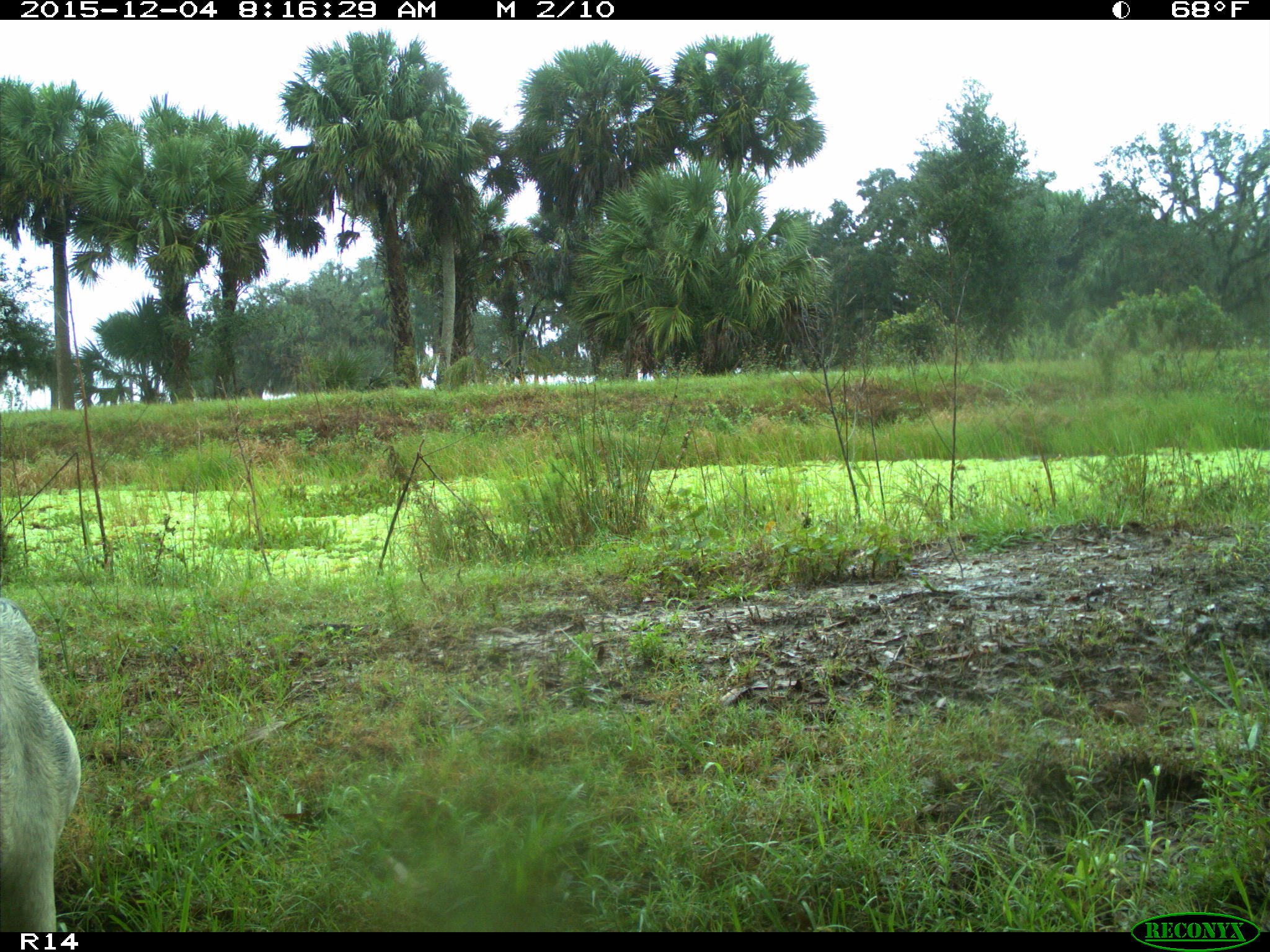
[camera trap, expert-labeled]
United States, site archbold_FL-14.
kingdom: Animalia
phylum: Chordata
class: Mammalia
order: Artiodactyla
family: Bovidae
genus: Bos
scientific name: Bos taurus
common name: domestic cow